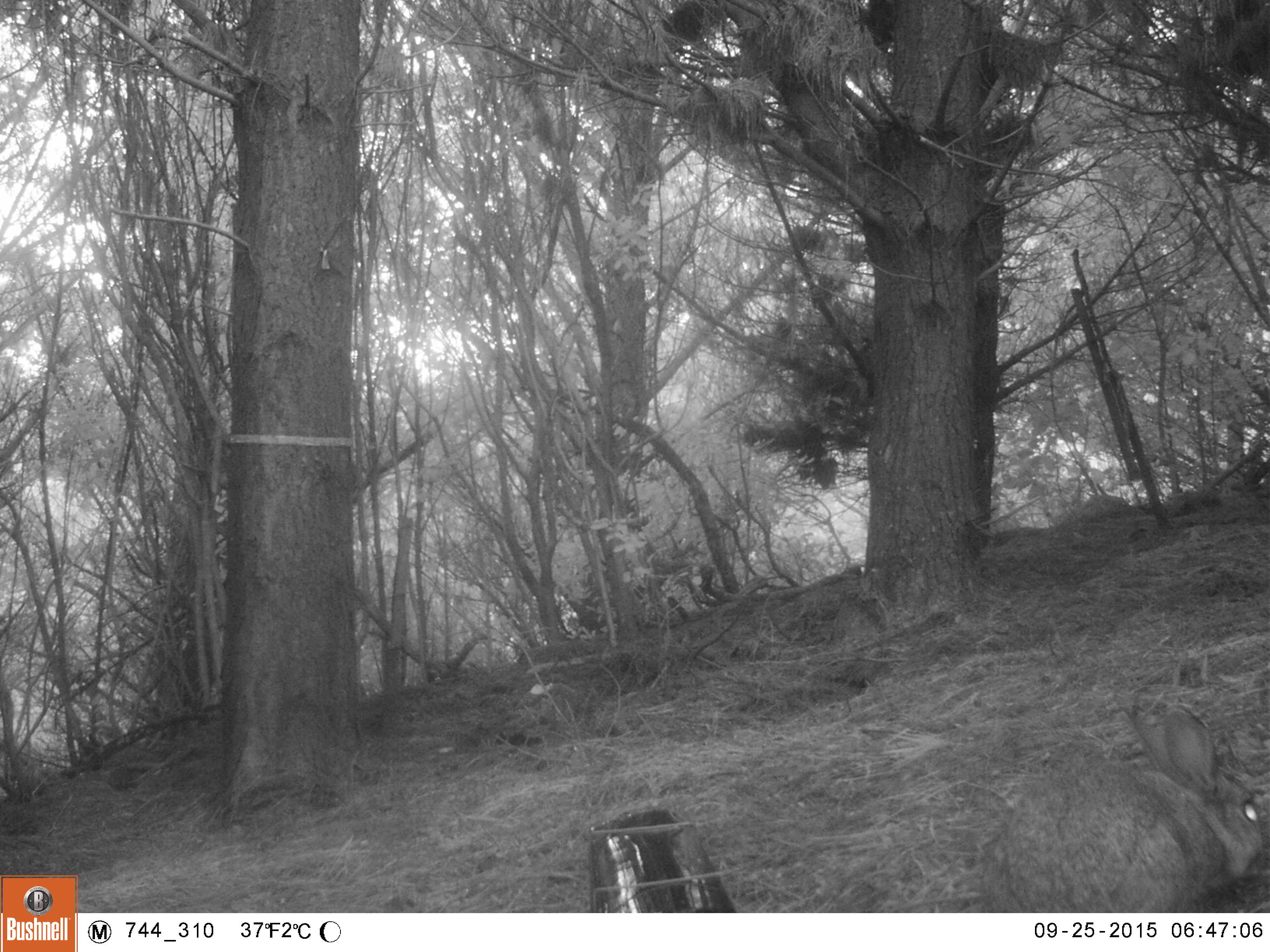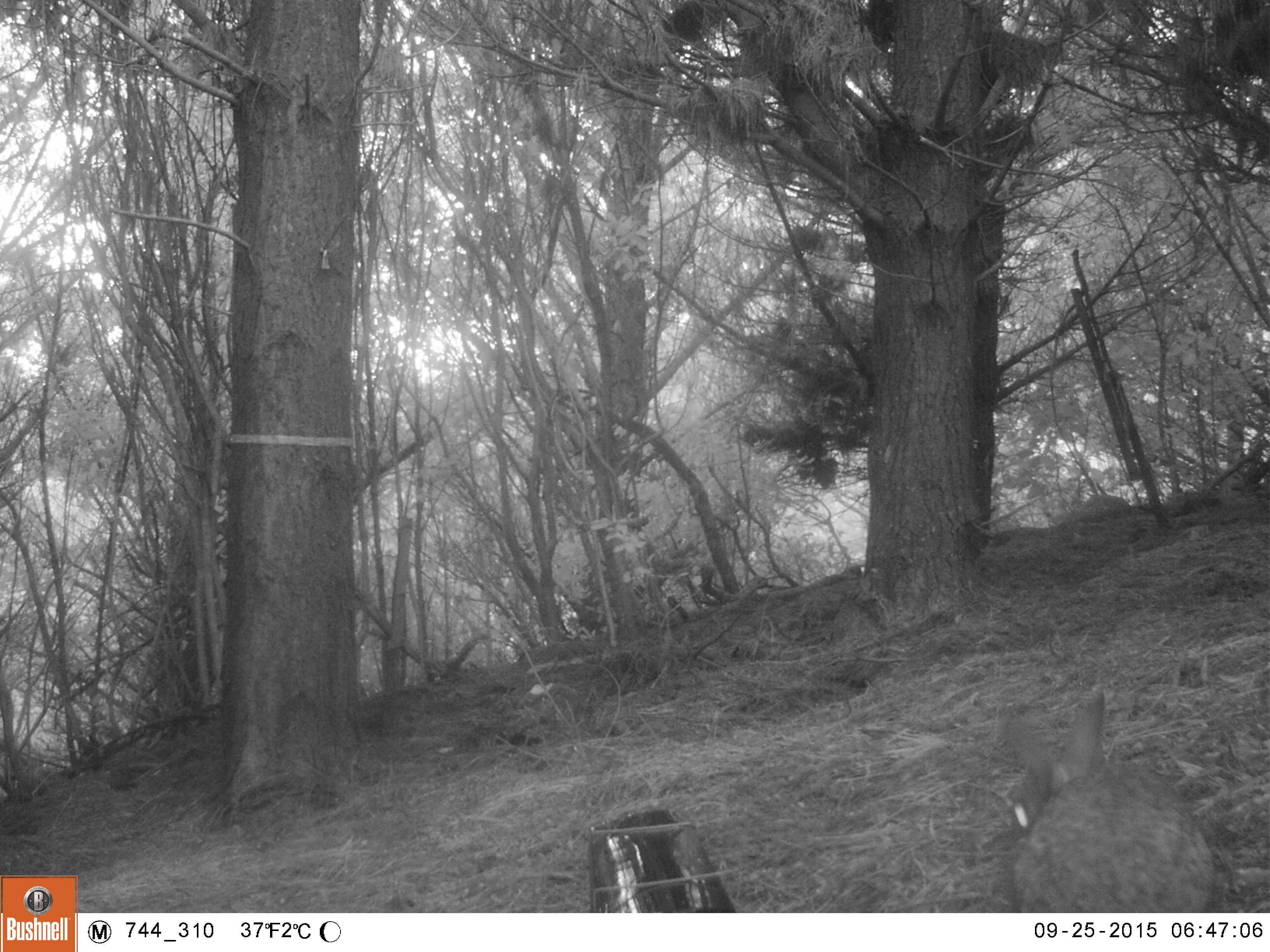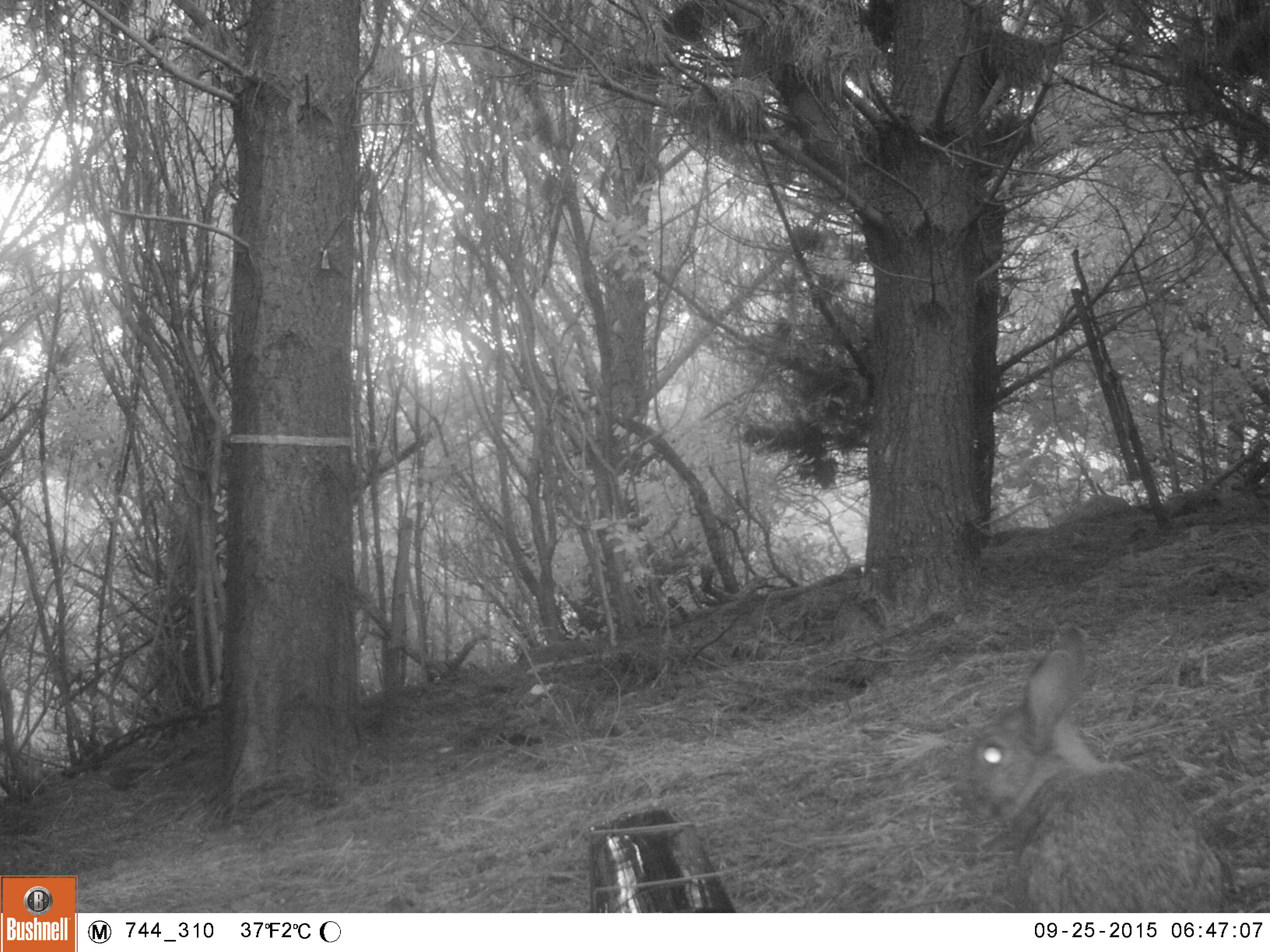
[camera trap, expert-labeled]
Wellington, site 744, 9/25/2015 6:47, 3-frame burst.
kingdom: Animalia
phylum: Chordata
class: Mammalia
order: Lagomorpha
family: Leporidae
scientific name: Leporidae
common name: rabbit